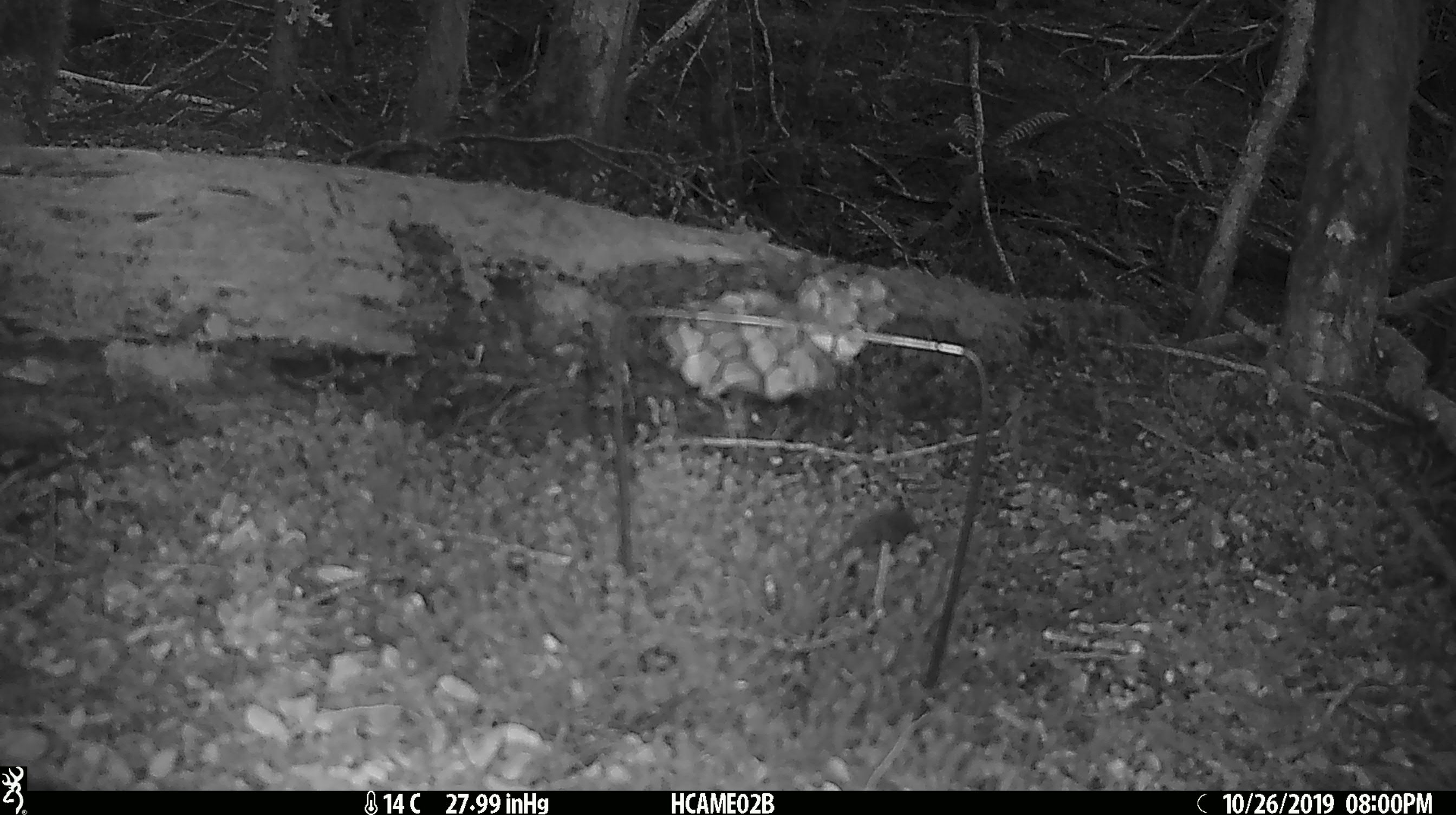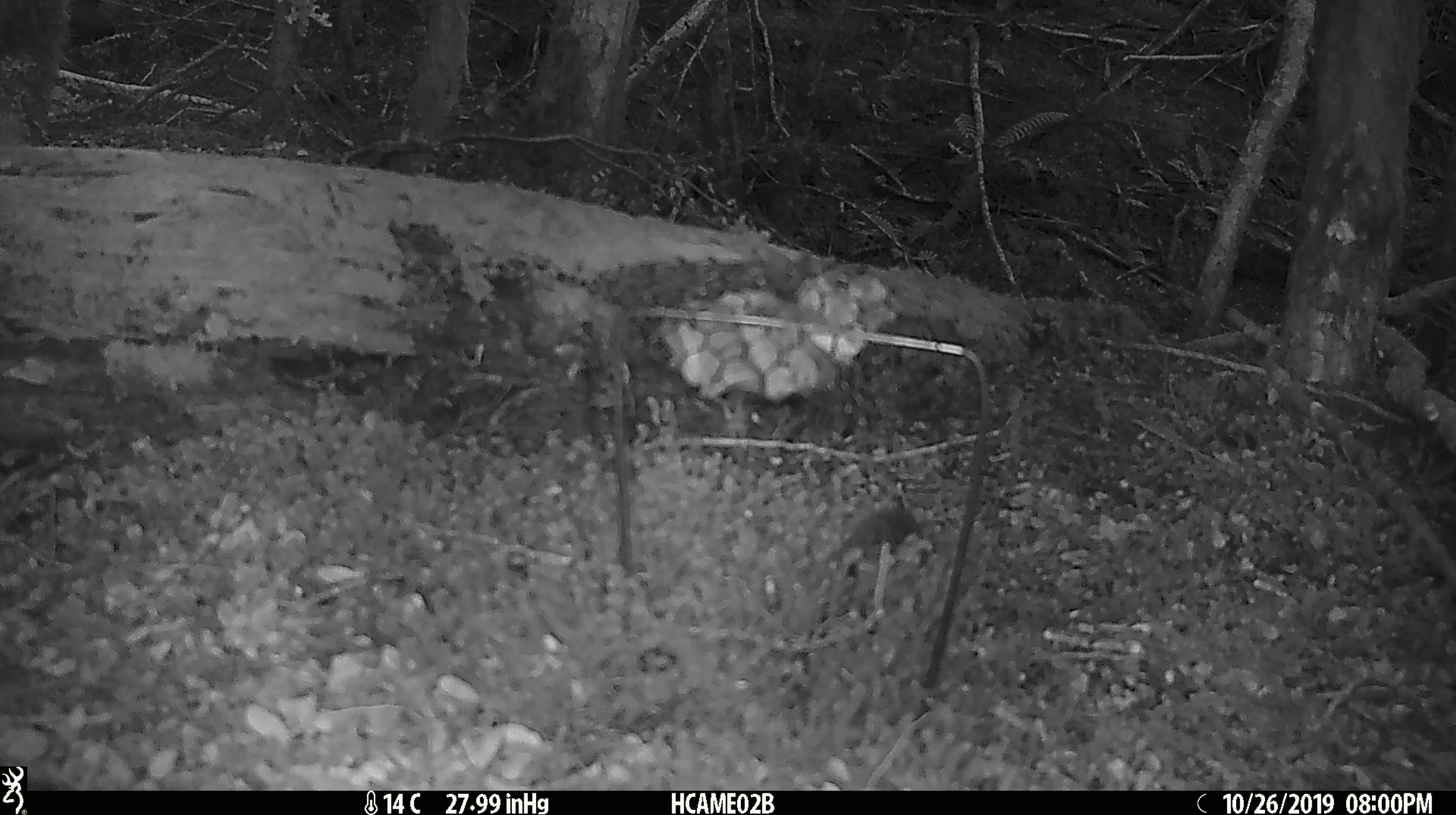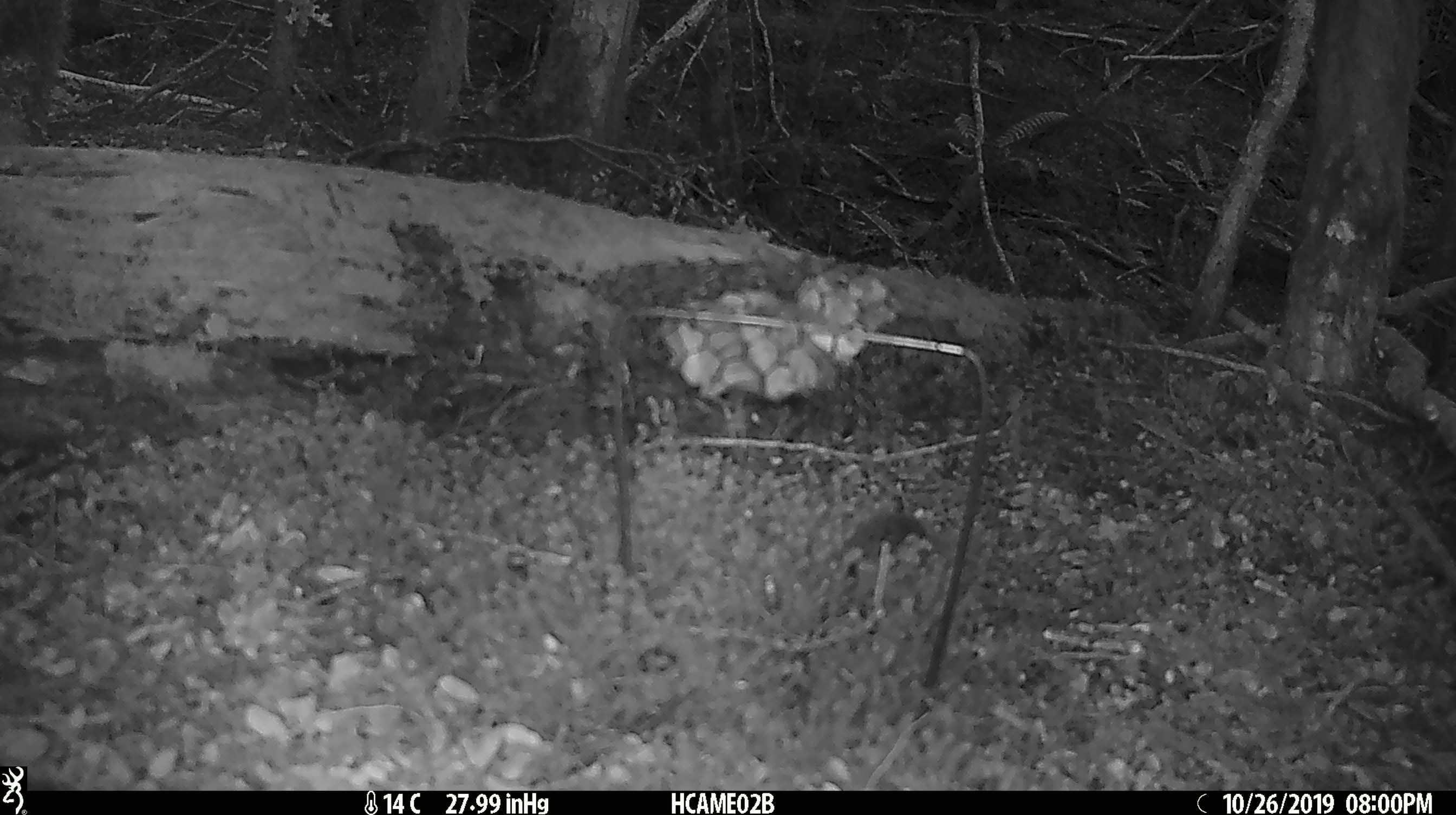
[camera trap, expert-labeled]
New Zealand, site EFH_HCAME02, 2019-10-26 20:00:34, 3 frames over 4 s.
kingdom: Animalia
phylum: Chordata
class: Mammalia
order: Rodentia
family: Muridae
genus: Mus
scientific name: Mus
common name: mouse